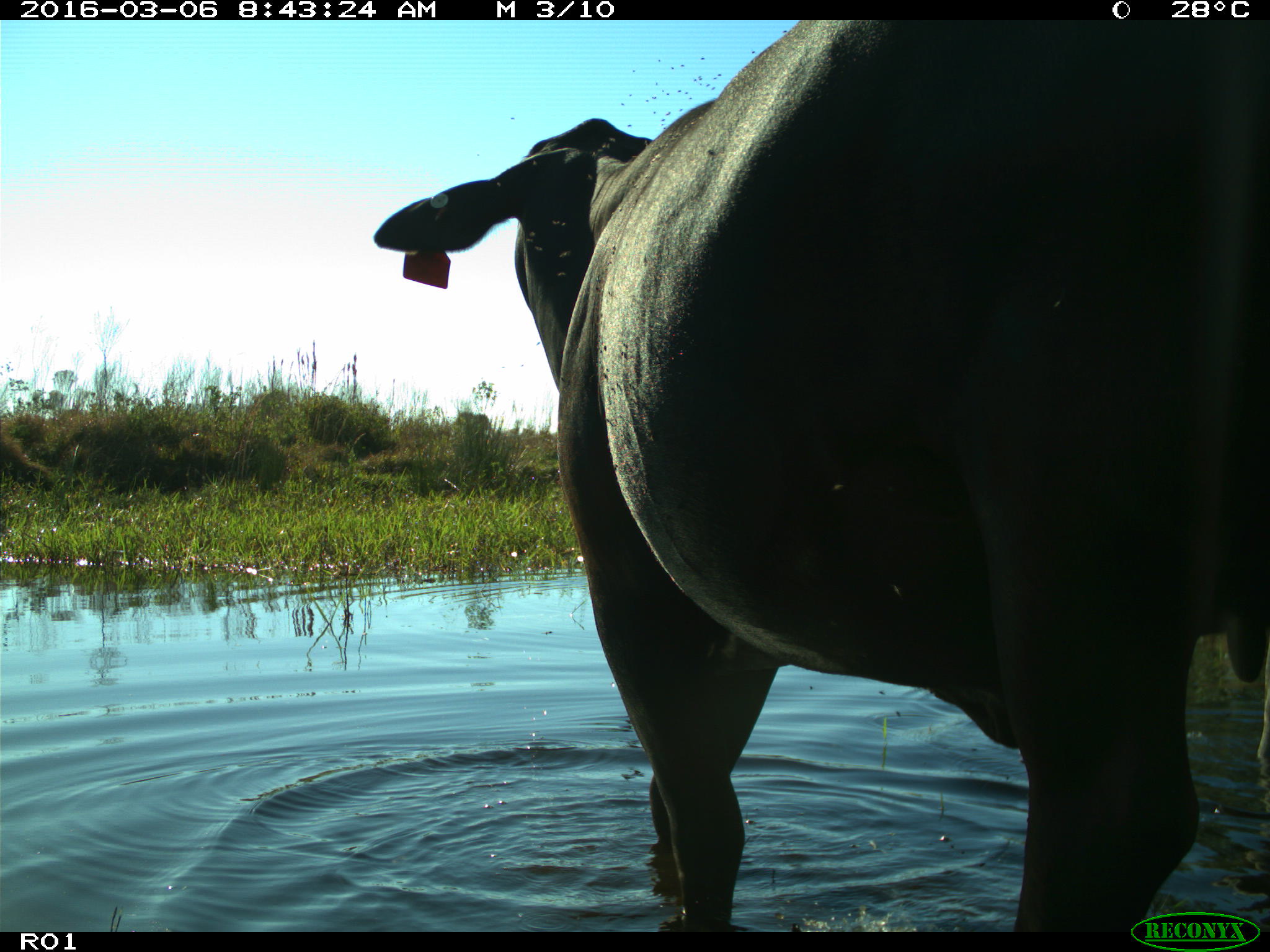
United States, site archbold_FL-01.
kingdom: Animalia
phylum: Chordata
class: Mammalia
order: Artiodactyla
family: Bovidae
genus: Bos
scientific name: Bos taurus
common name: domestic cow